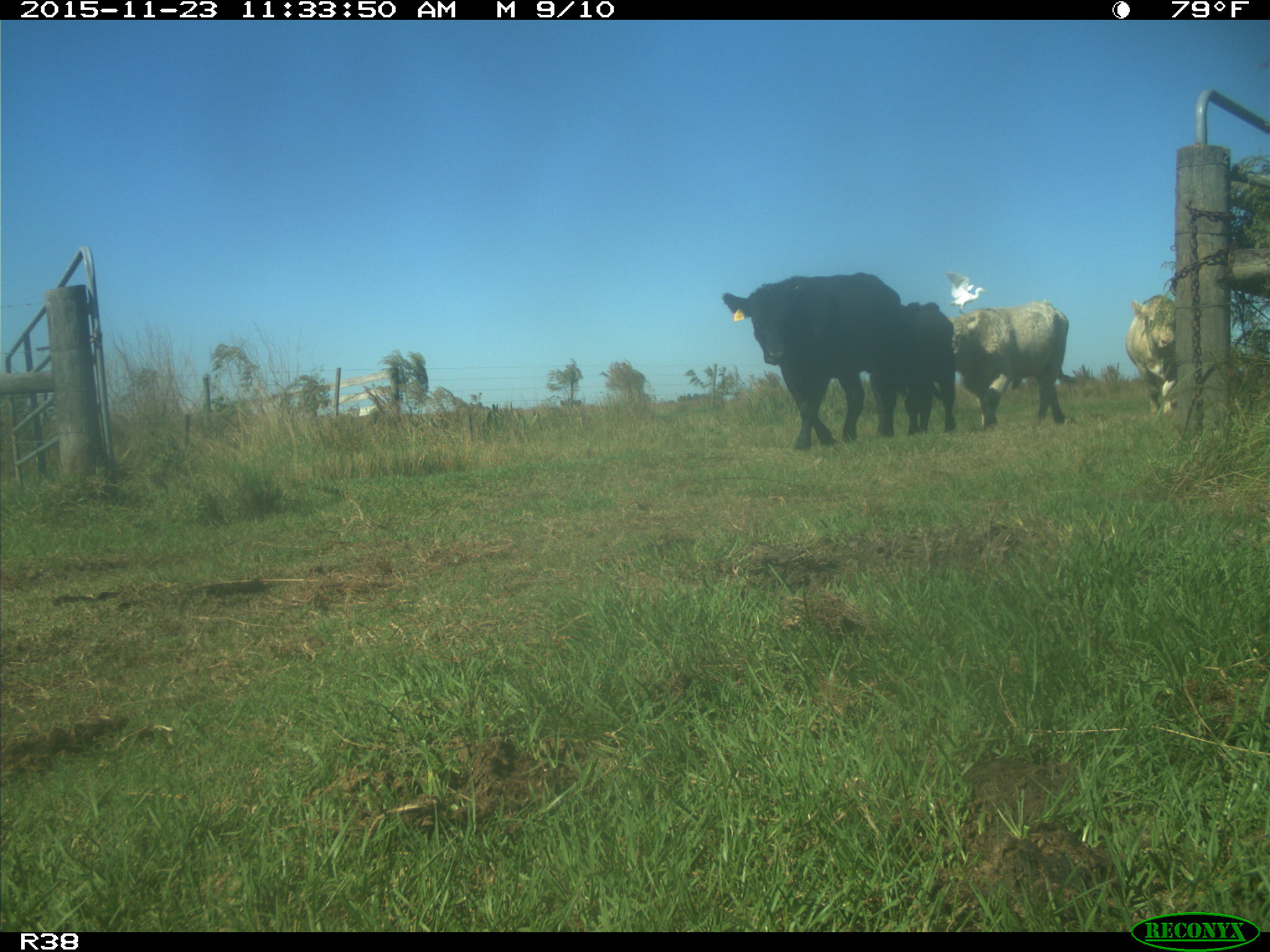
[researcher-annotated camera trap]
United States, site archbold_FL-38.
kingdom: Animalia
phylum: Chordata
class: Mammalia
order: Artiodactyla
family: Bovidae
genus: Bos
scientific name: Bos taurus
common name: domestic cow